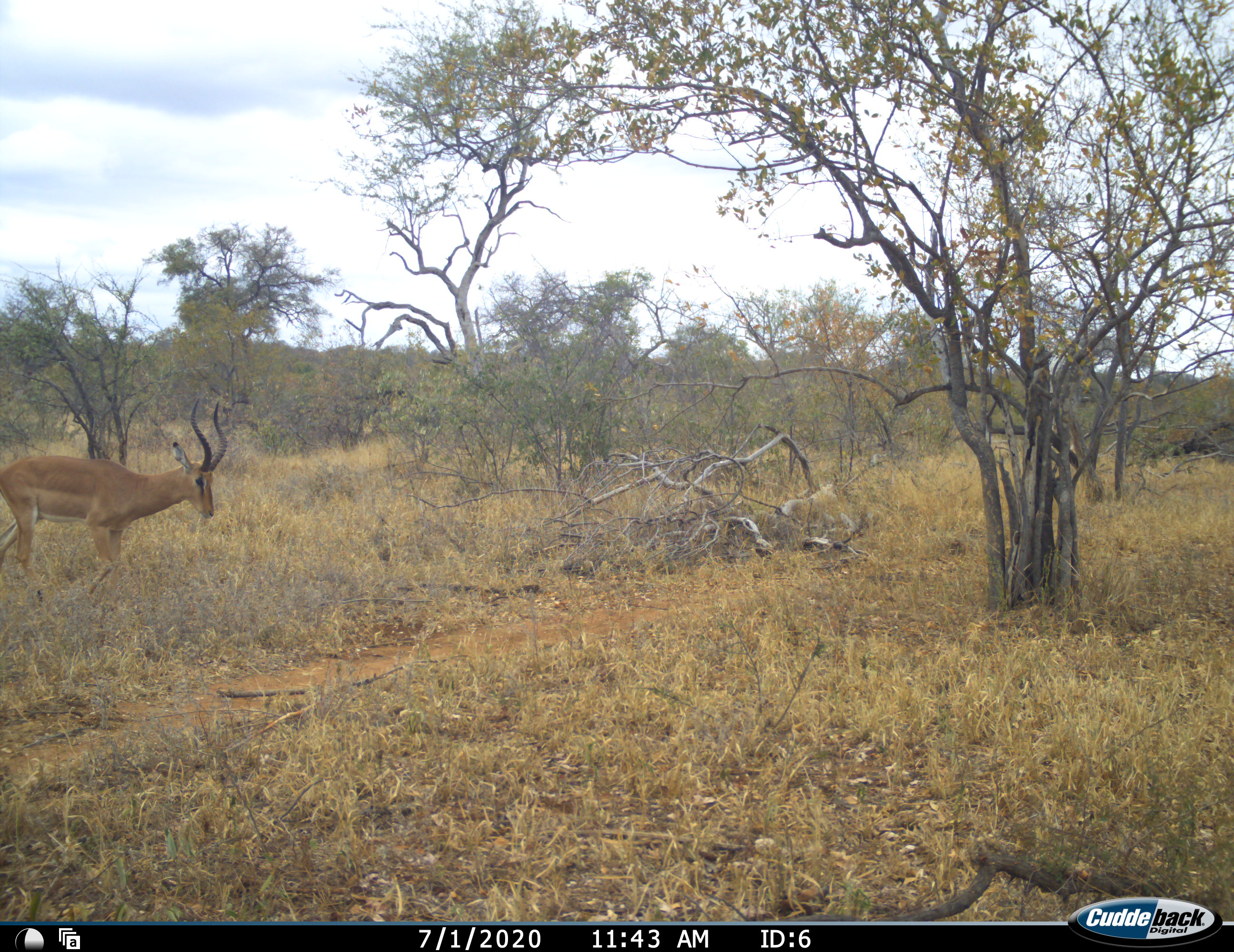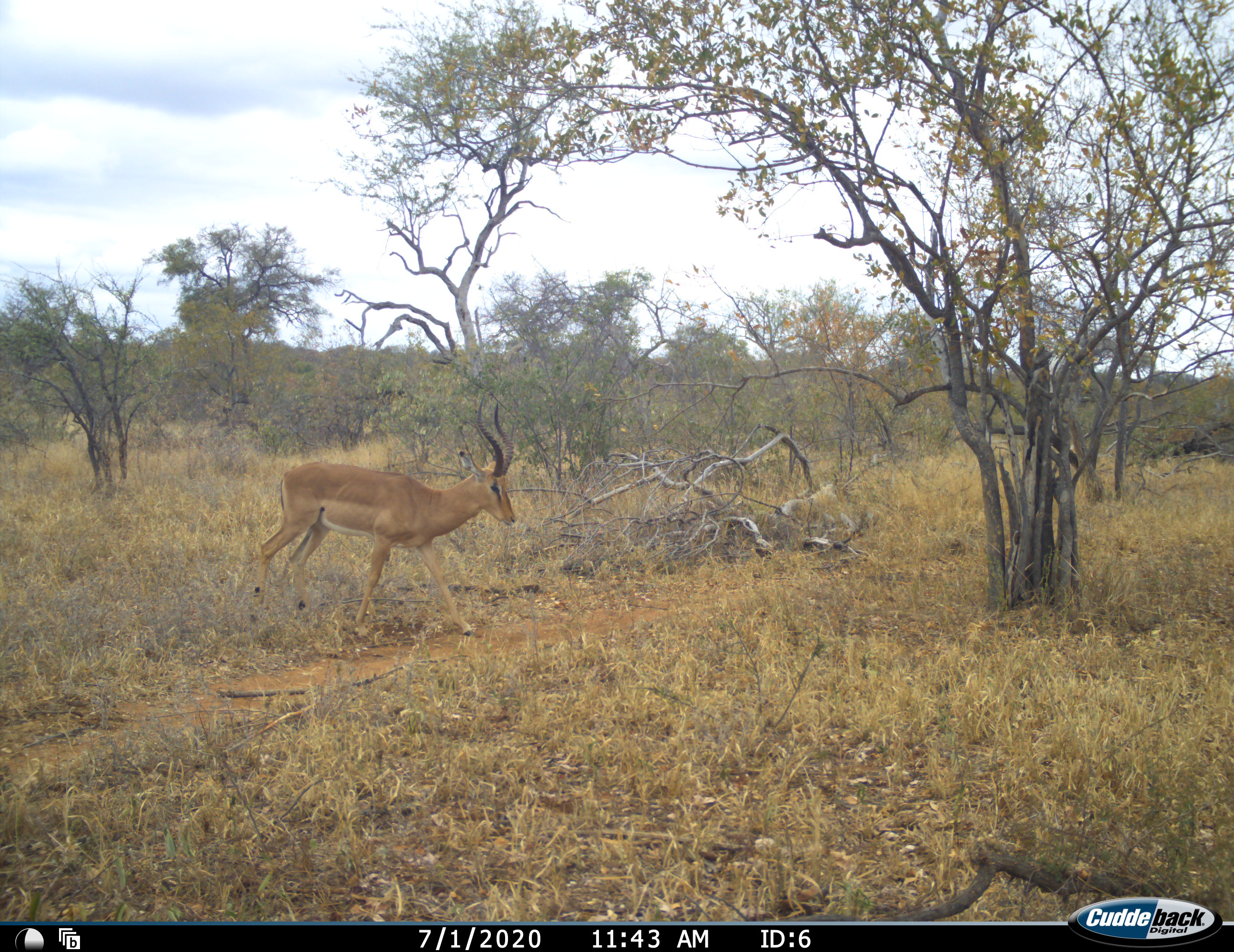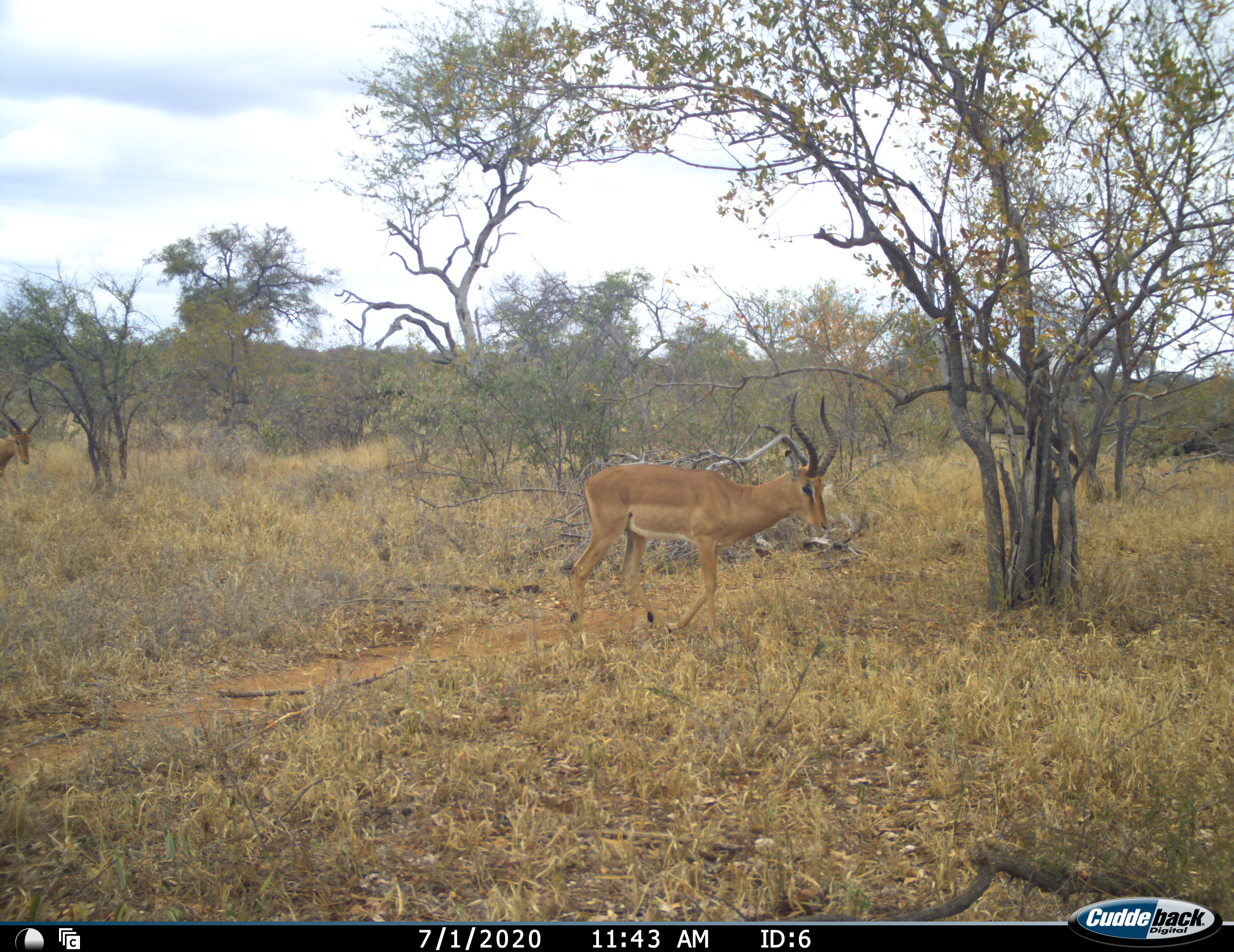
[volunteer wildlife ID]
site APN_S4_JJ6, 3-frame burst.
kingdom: Animalia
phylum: Chordata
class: Mammalia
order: Artiodactyla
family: Bovidae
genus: Aepyceros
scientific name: Aepyceros melampus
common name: impala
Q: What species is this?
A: Impala (Aepyceros melampus).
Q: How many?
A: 1.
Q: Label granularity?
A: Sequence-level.